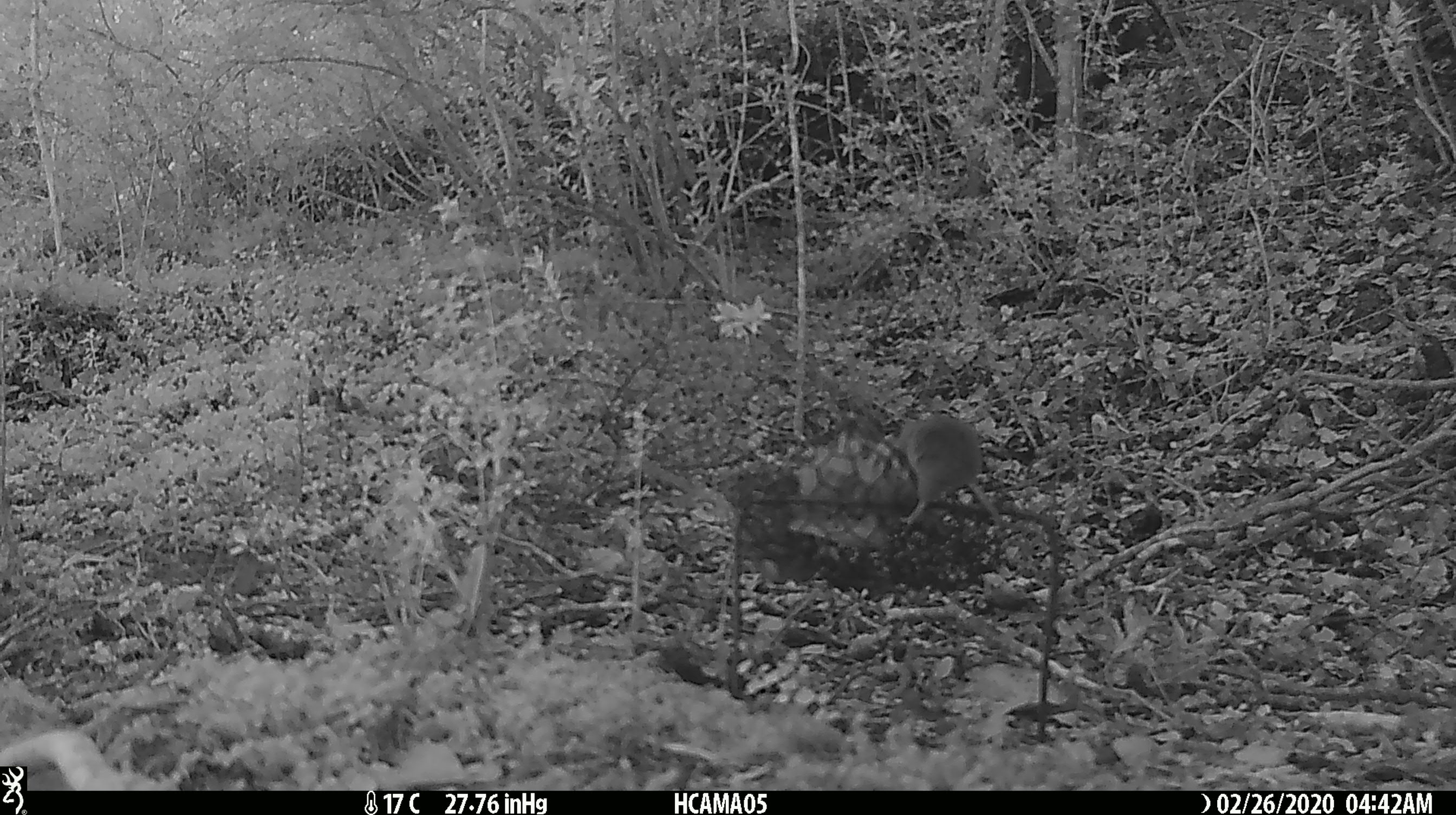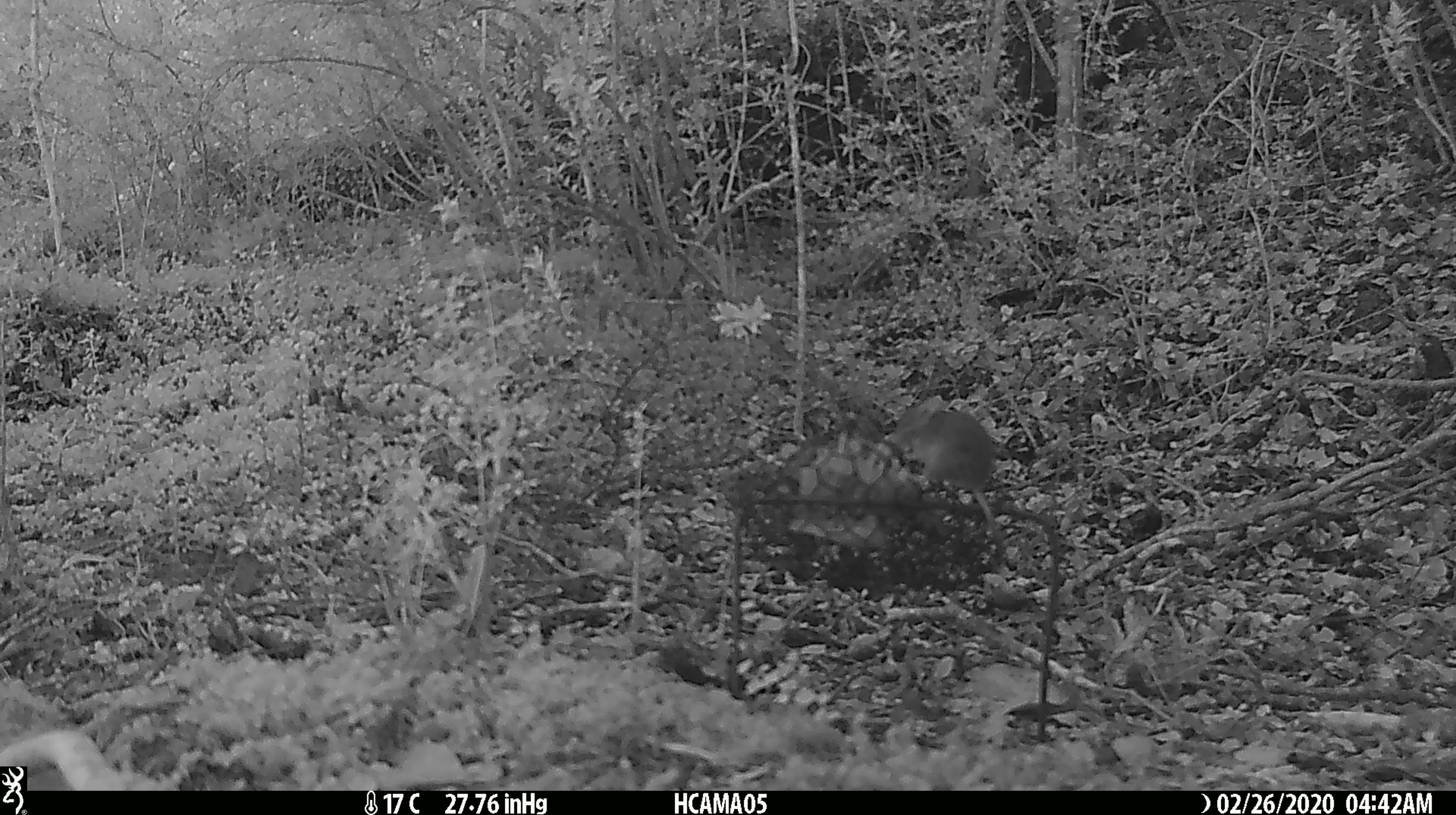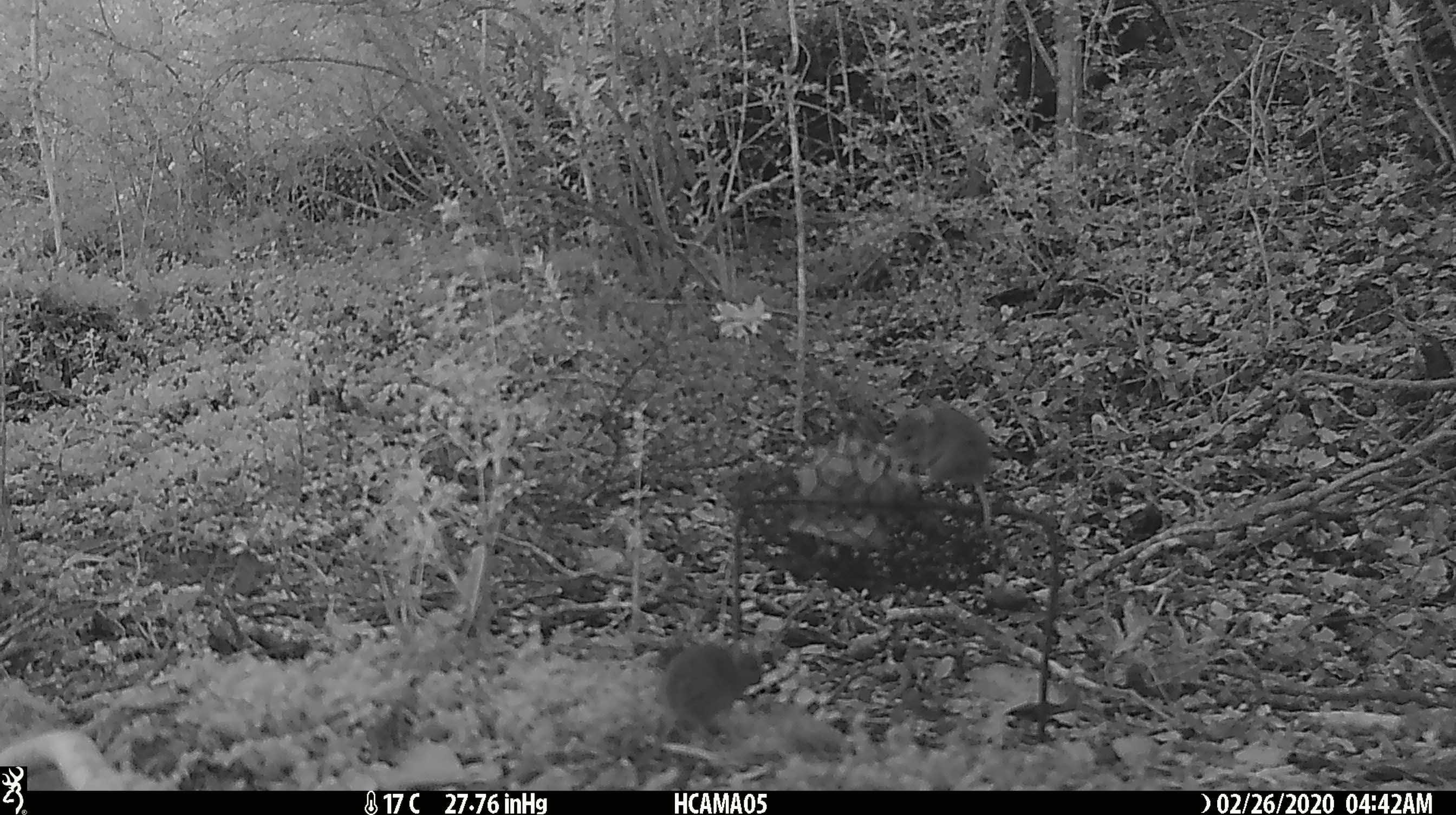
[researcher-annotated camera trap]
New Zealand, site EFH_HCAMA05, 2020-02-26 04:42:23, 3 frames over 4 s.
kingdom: Animalia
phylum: Chordata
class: Mammalia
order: Rodentia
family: Muridae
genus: Mus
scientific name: Mus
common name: mouse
Mouse (Mus).